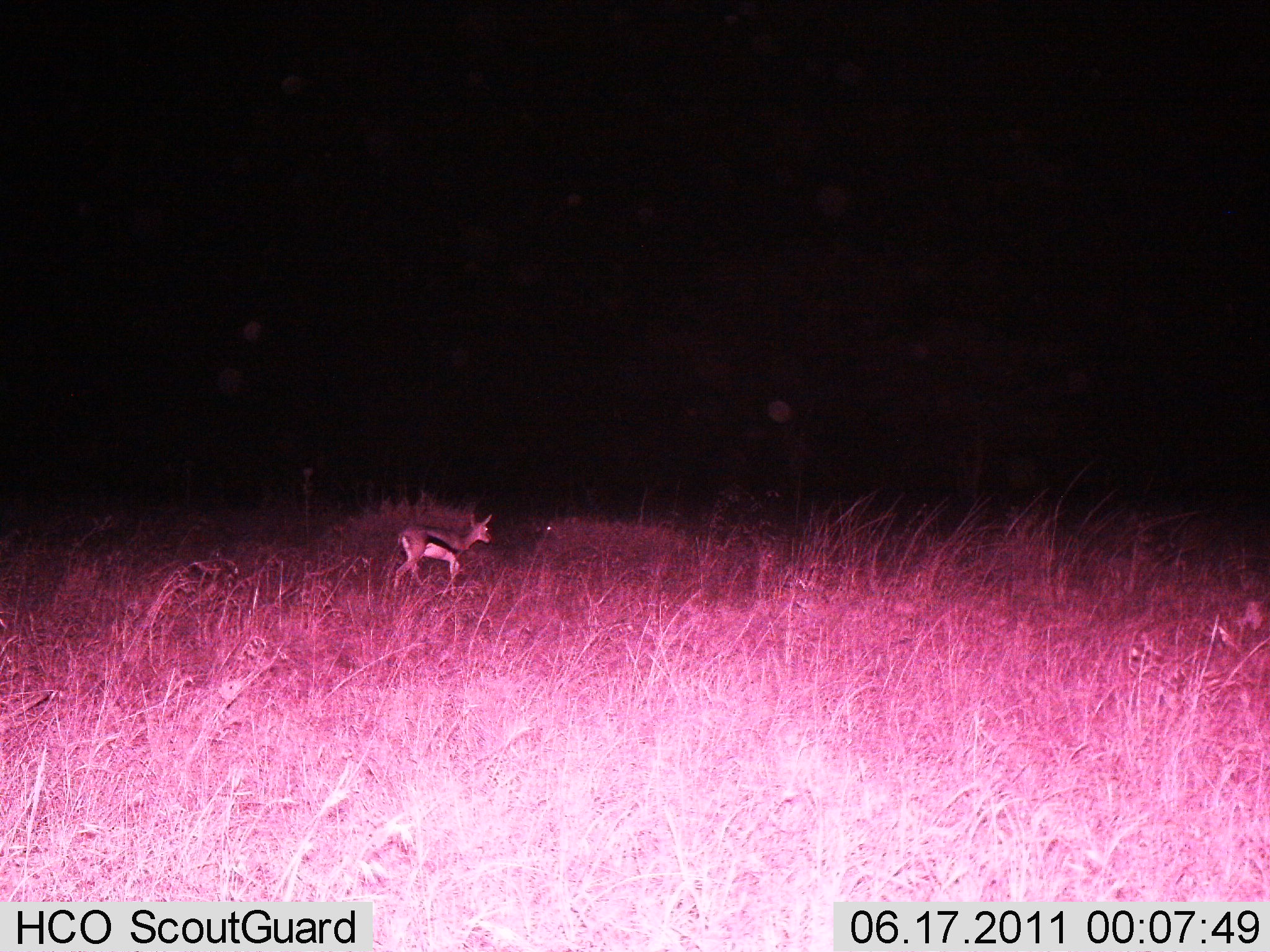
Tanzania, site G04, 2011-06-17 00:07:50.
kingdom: Animalia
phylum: Chordata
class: Mammalia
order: Artiodactyla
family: Bovidae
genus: Eudorcas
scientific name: Eudorcas thomsonii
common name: thomson's gazelle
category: gazellethomsons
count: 1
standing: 9%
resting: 0%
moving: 91%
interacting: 0%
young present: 9%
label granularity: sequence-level